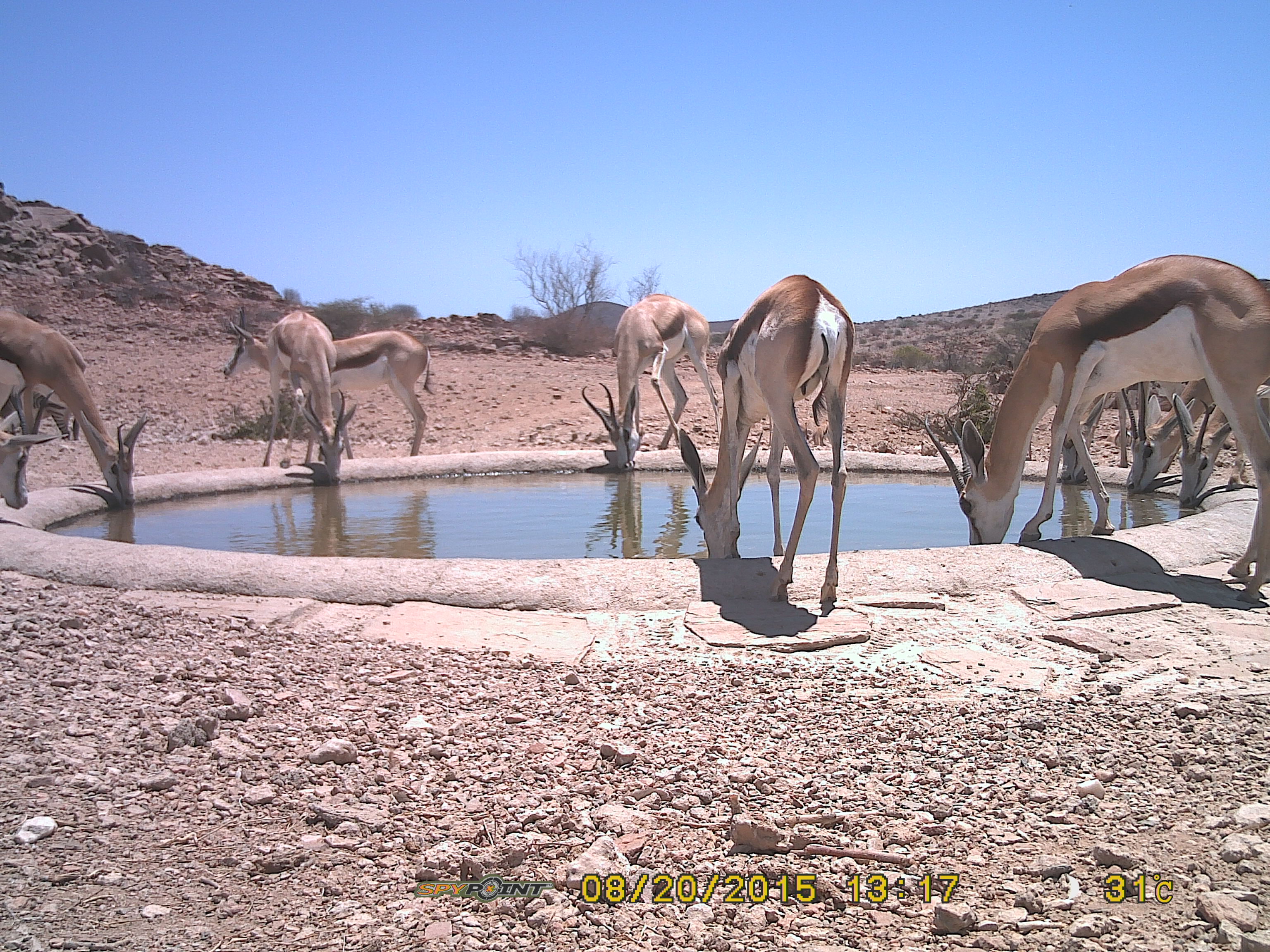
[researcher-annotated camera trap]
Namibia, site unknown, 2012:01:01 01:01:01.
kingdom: Animalia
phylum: Chordata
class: Mammalia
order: Artiodactyla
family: Bovidae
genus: Antidorcas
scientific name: Antidorcas marsupialis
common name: springbok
Antidorcas marsupialis (springbok).